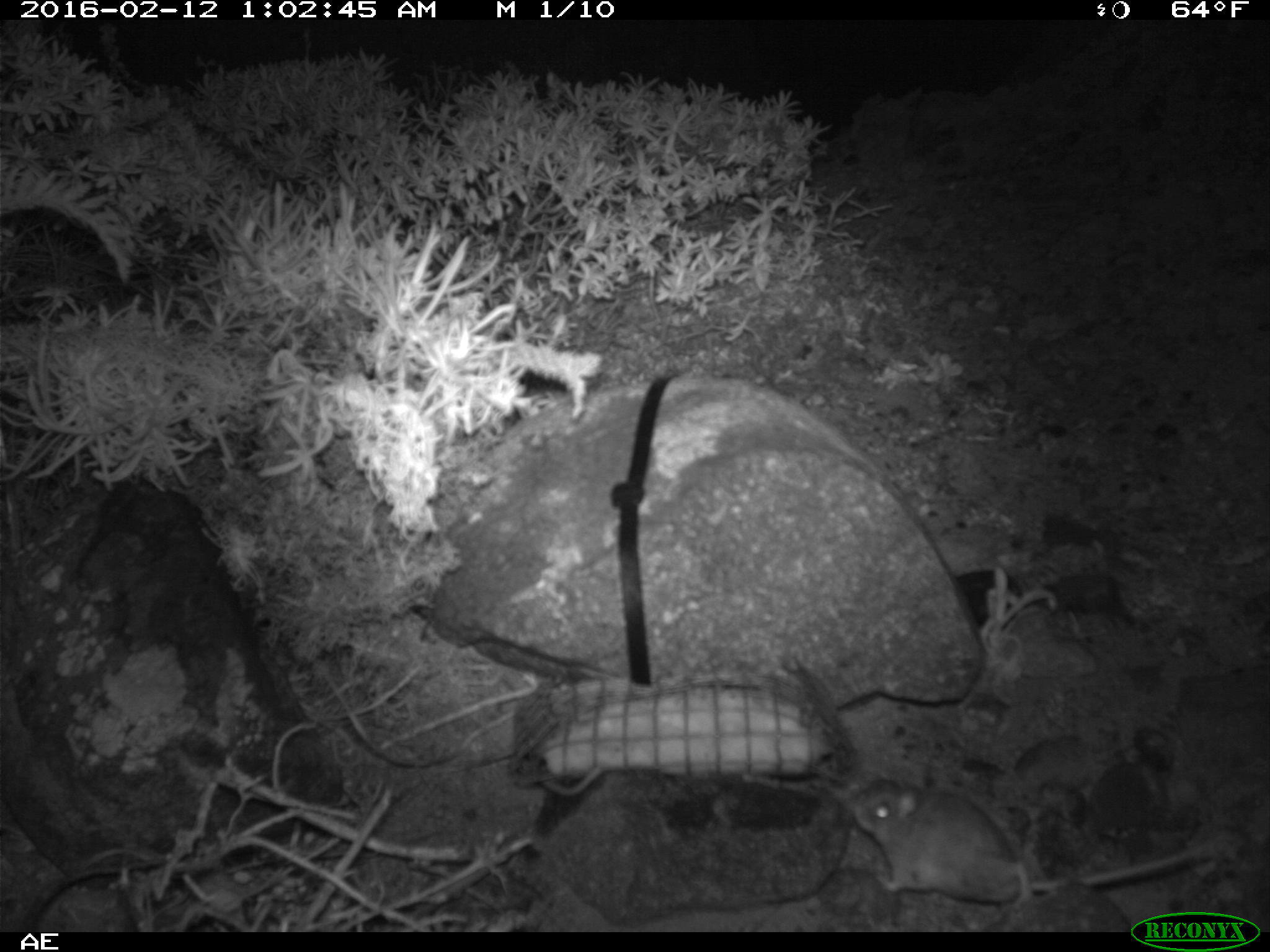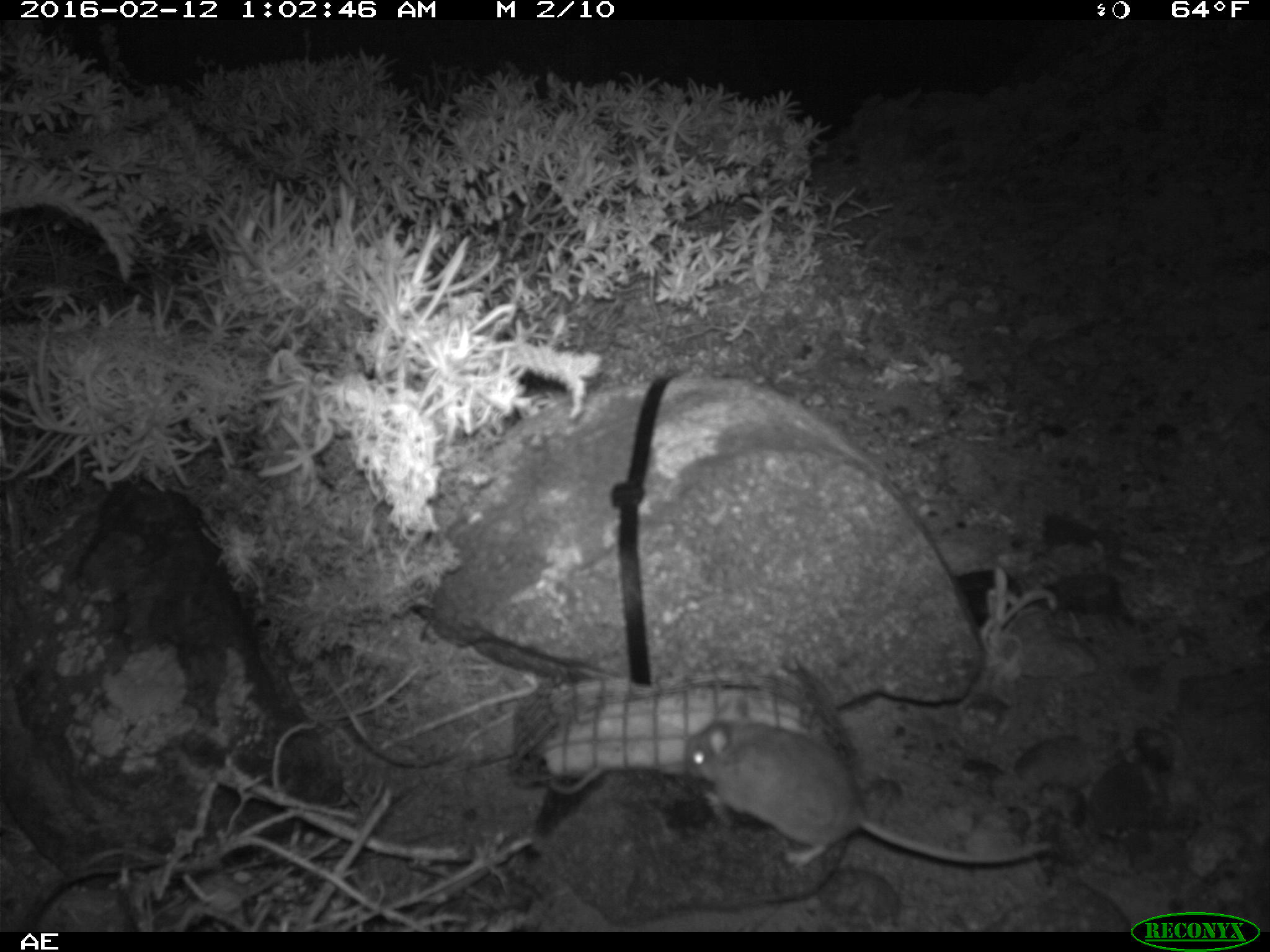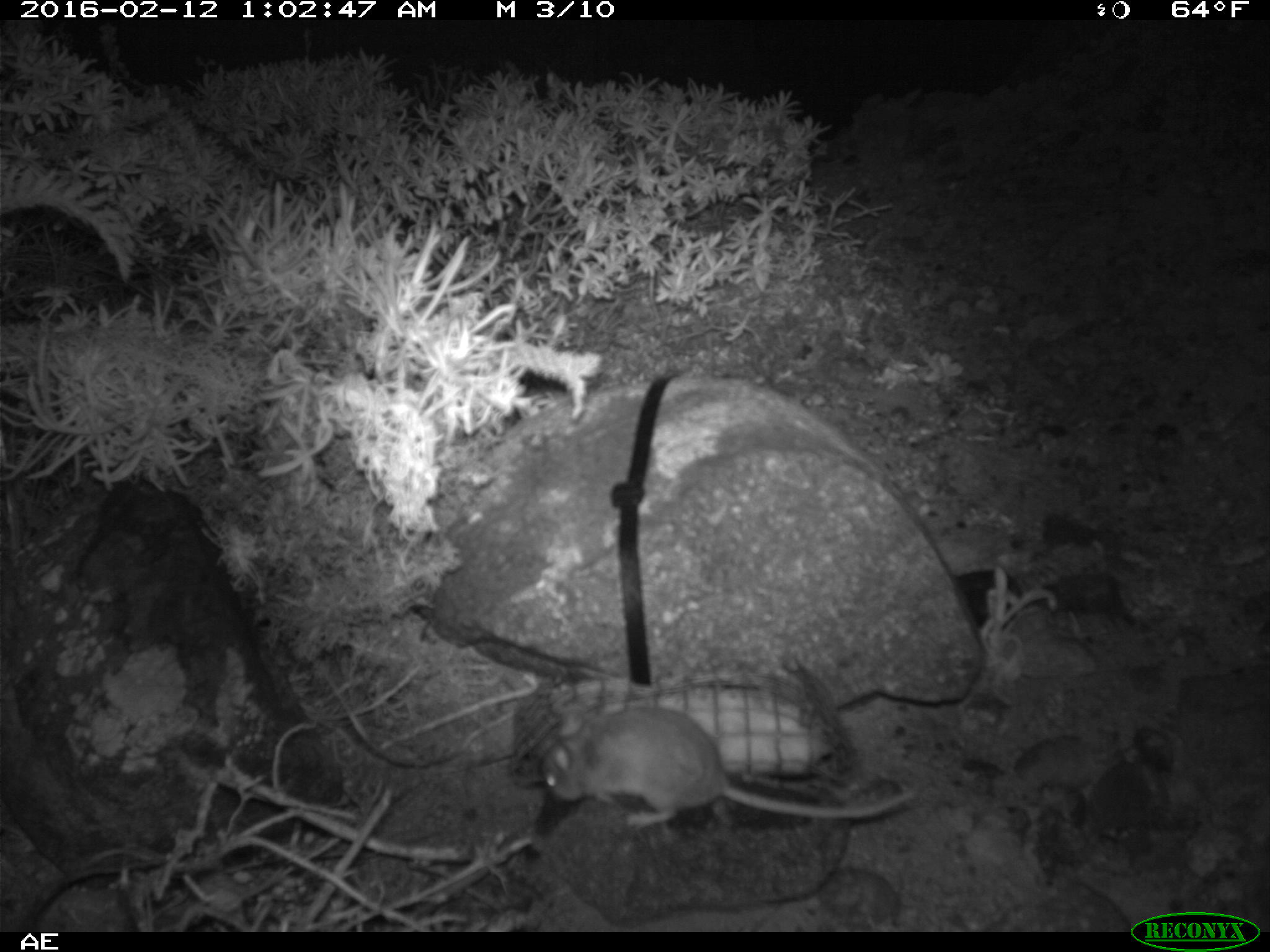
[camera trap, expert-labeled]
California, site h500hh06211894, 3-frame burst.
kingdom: Animalia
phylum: Chordata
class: Mammalia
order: Rodentia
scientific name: Rodentia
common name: rodent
Rodent (Rodentia).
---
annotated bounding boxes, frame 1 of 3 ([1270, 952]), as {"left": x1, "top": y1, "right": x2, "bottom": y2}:
rodent: {"left": 843, "top": 778, "right": 1213, "bottom": 906}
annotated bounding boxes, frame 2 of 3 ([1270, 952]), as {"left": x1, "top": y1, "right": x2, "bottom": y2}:
rodent: {"left": 684, "top": 696, "right": 1054, "bottom": 867}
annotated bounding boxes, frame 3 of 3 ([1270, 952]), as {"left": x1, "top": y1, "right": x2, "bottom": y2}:
rodent: {"left": 540, "top": 708, "right": 922, "bottom": 827}